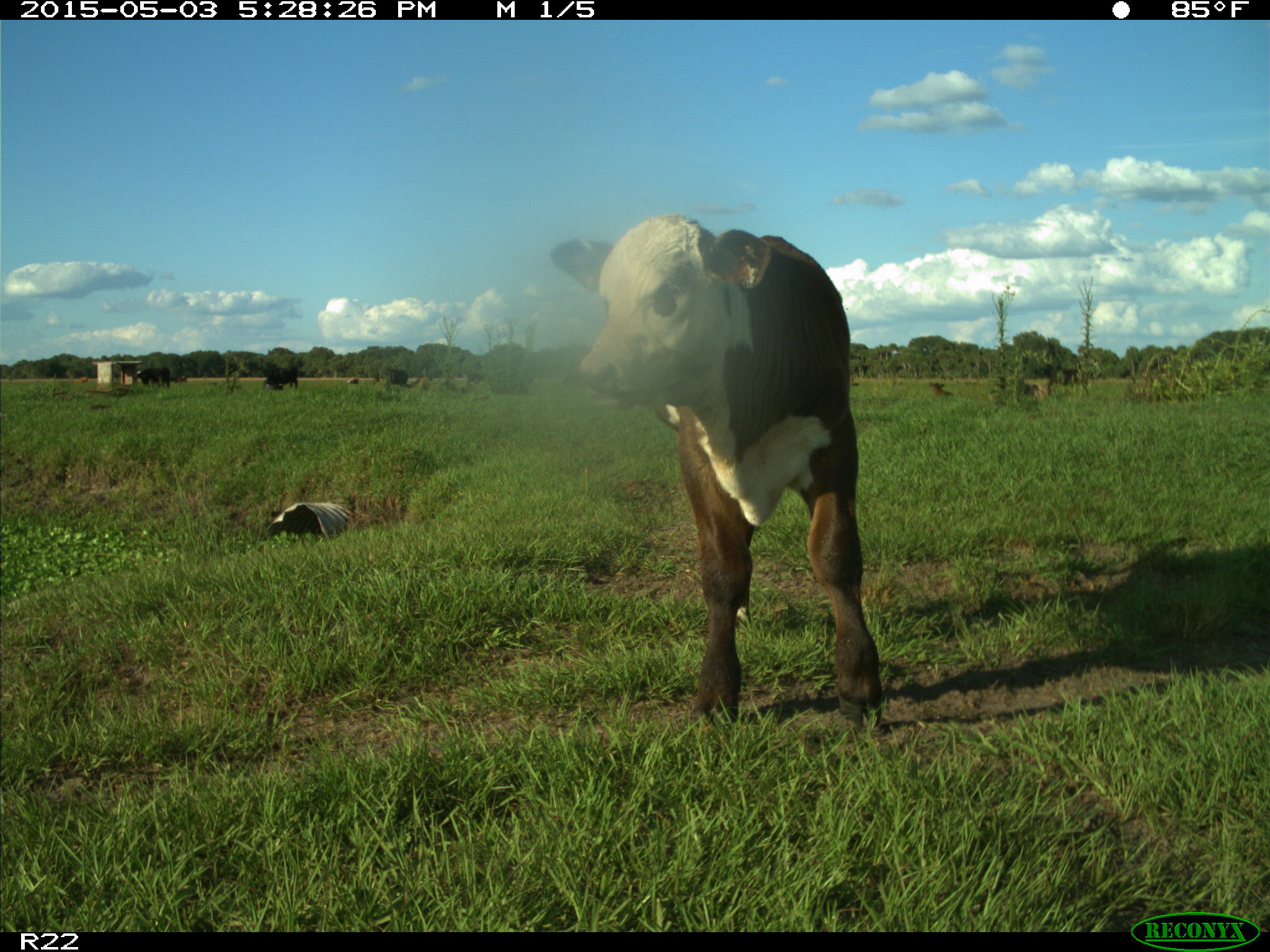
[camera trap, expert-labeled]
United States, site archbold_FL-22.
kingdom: Animalia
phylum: Chordata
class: Mammalia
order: Artiodactyla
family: Bovidae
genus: Bos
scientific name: Bos taurus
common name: domestic cow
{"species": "Bos taurus (domestic cow)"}